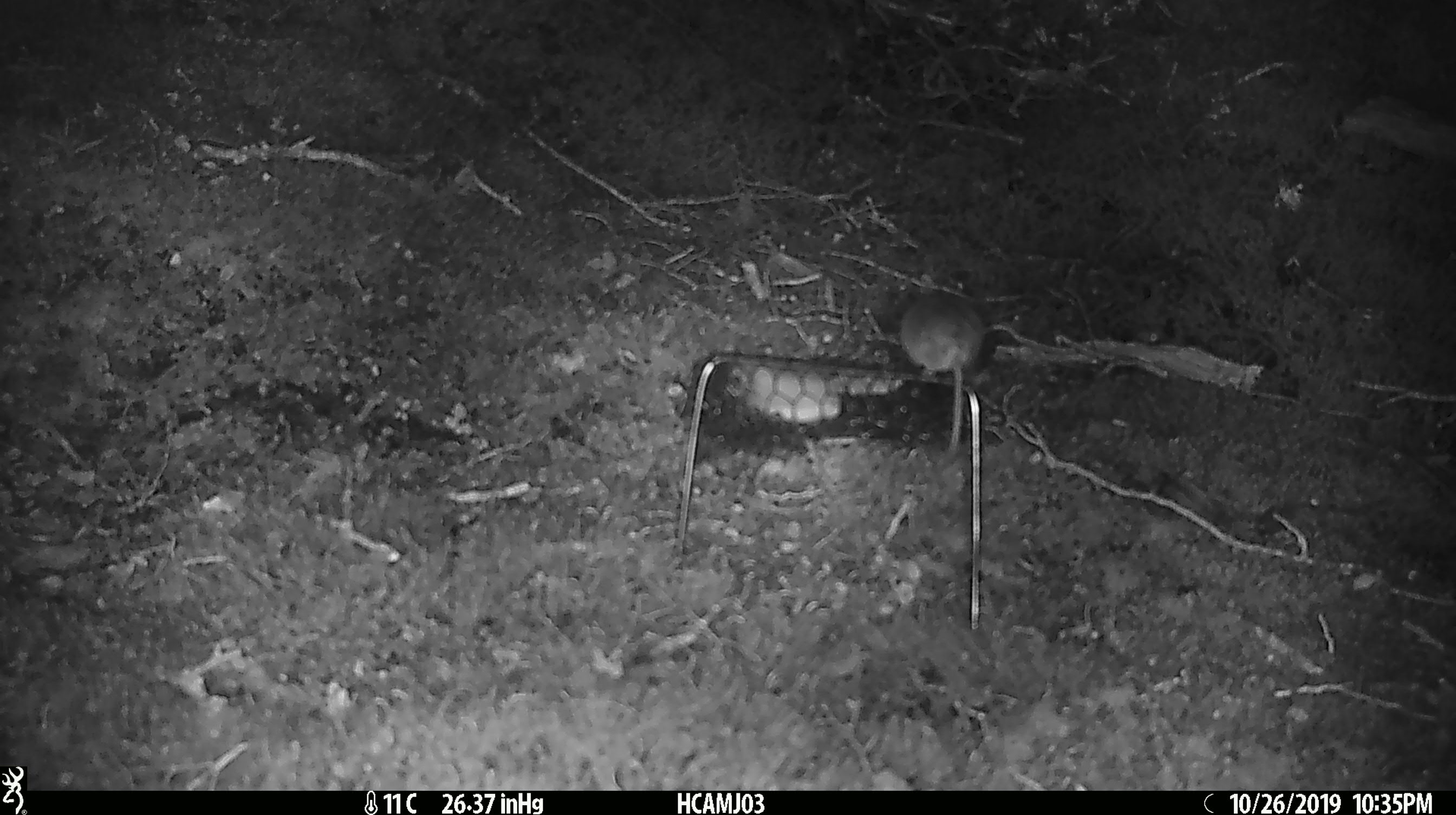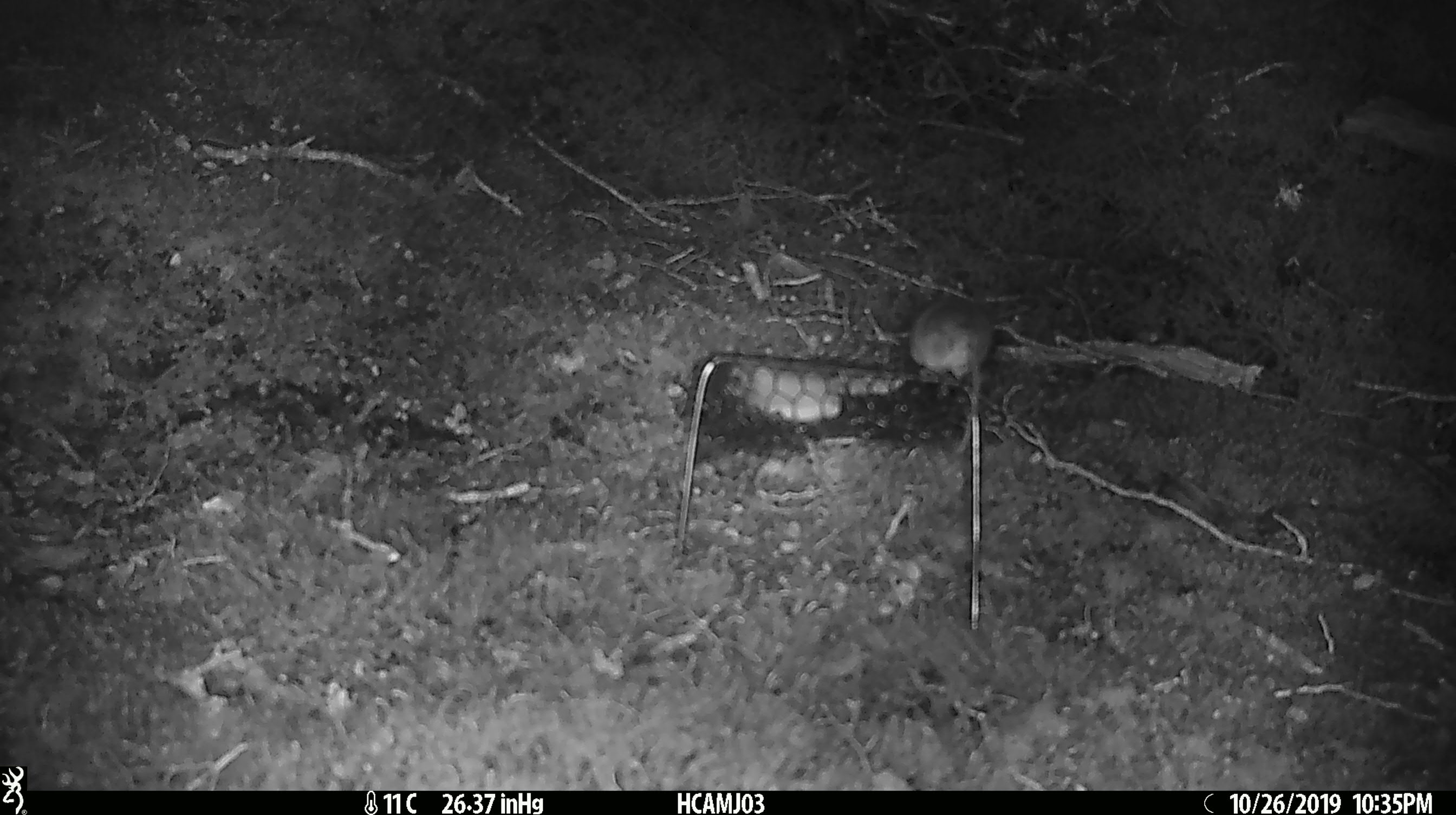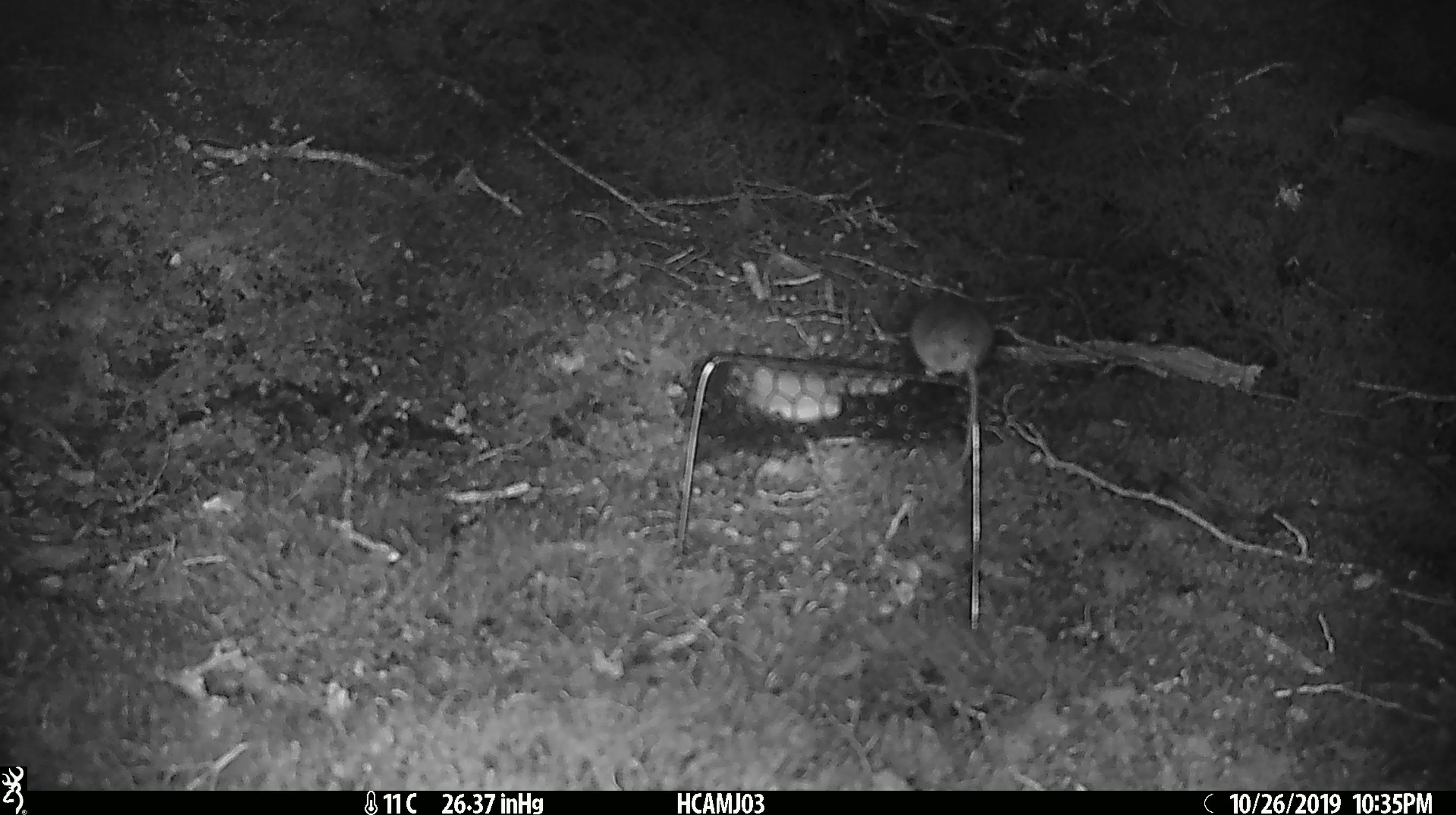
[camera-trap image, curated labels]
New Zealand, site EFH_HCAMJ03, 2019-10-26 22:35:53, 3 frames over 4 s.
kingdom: Animalia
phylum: Chordata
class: Mammalia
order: Rodentia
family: Muridae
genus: Mus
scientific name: Mus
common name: mouse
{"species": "mouse (Mus)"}